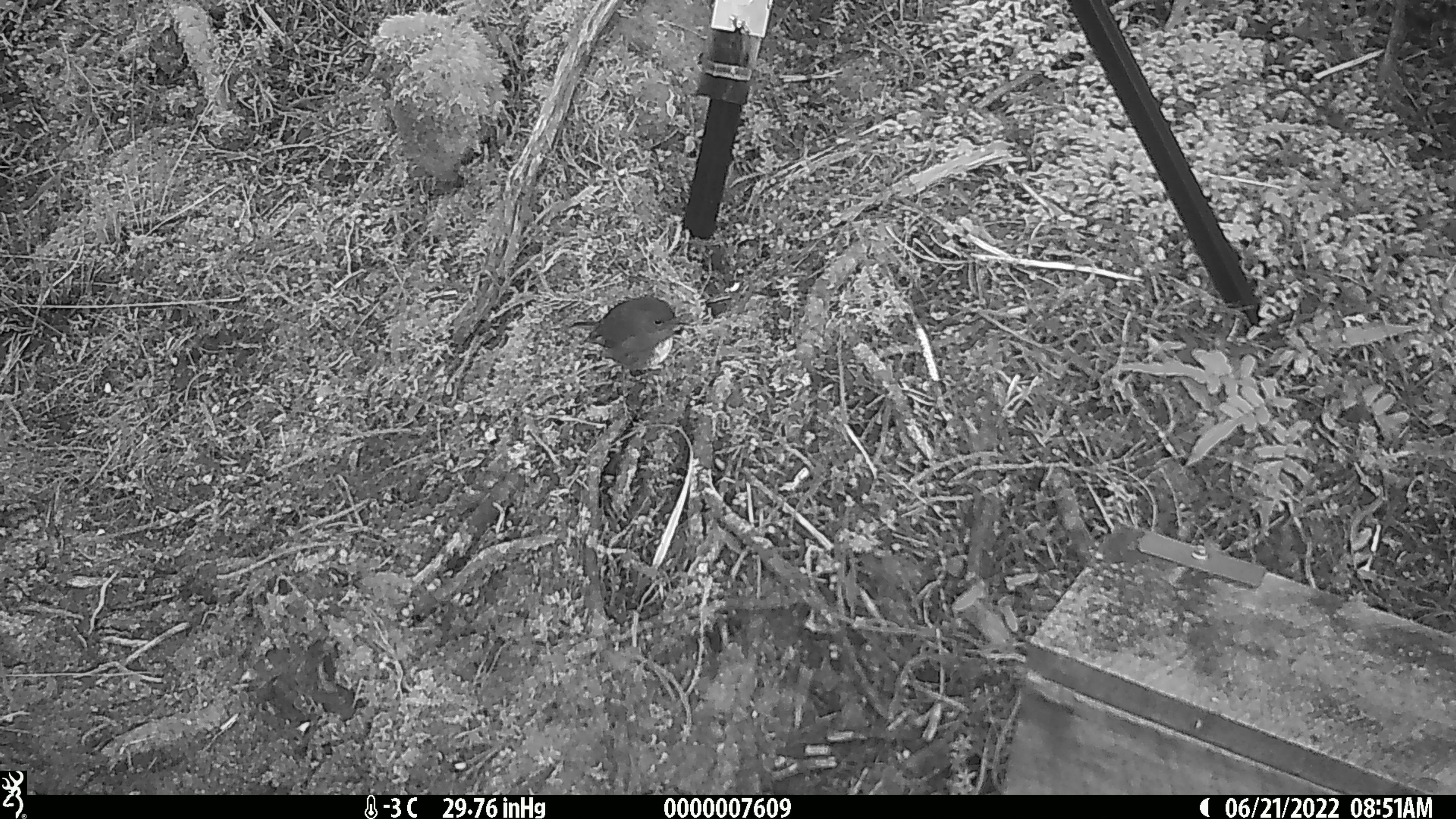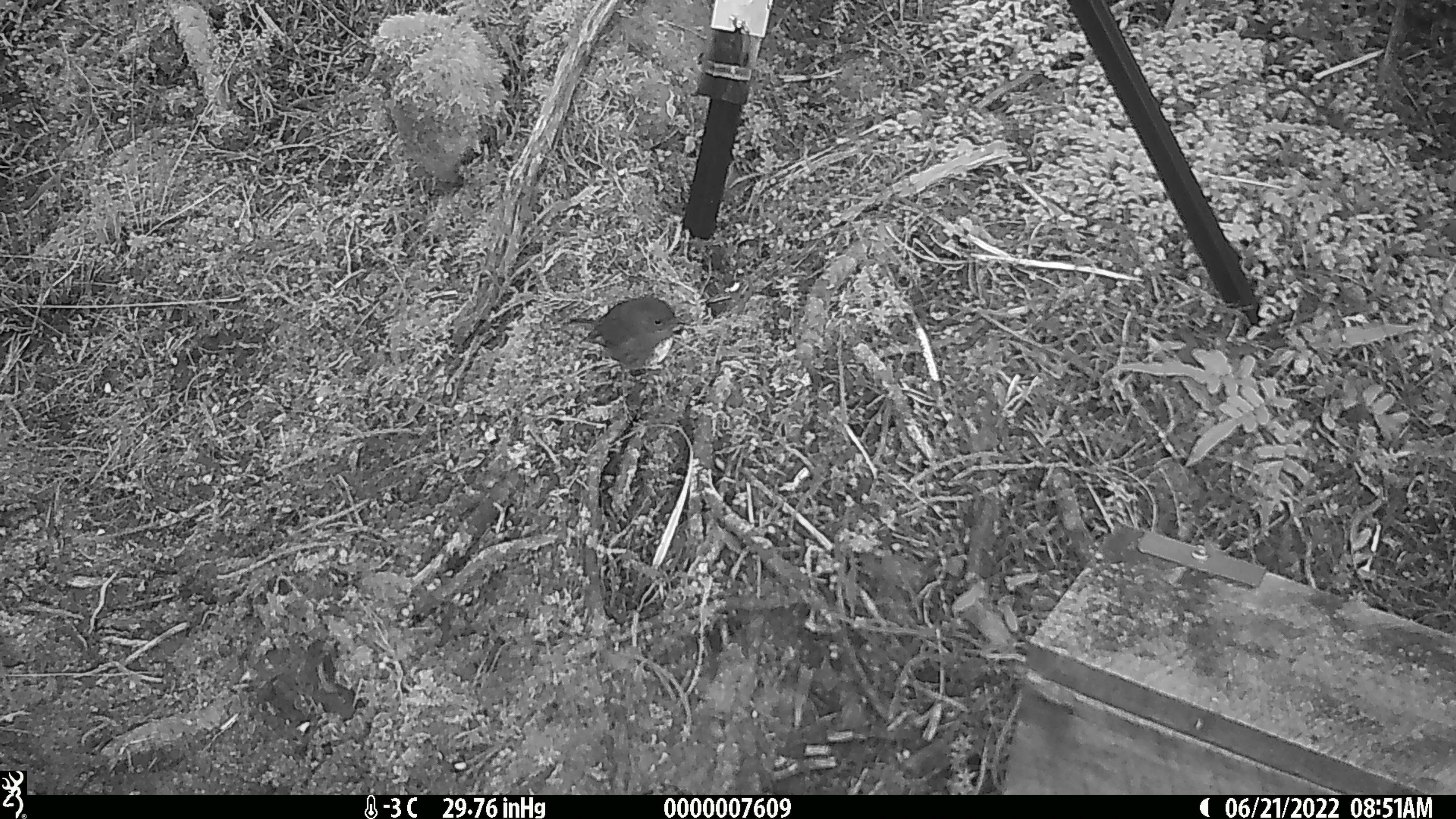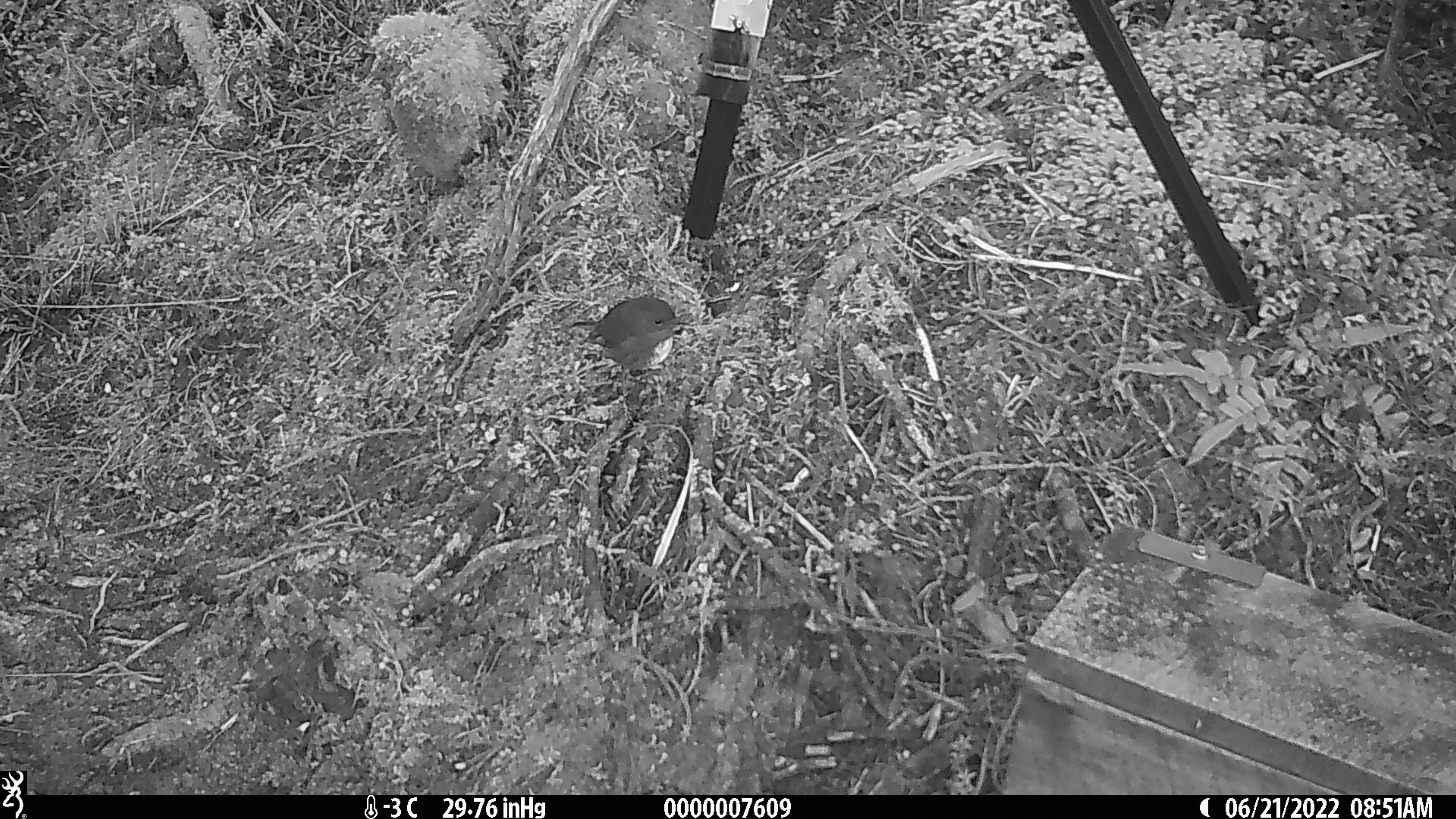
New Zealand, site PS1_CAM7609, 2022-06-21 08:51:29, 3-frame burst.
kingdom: Animalia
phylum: Chordata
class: Aves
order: Passeriformes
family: Petroicidae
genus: Petroica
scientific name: Petroica australis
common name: new zealand robin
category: robin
Robin (new zealand robin) (Petroica australis).